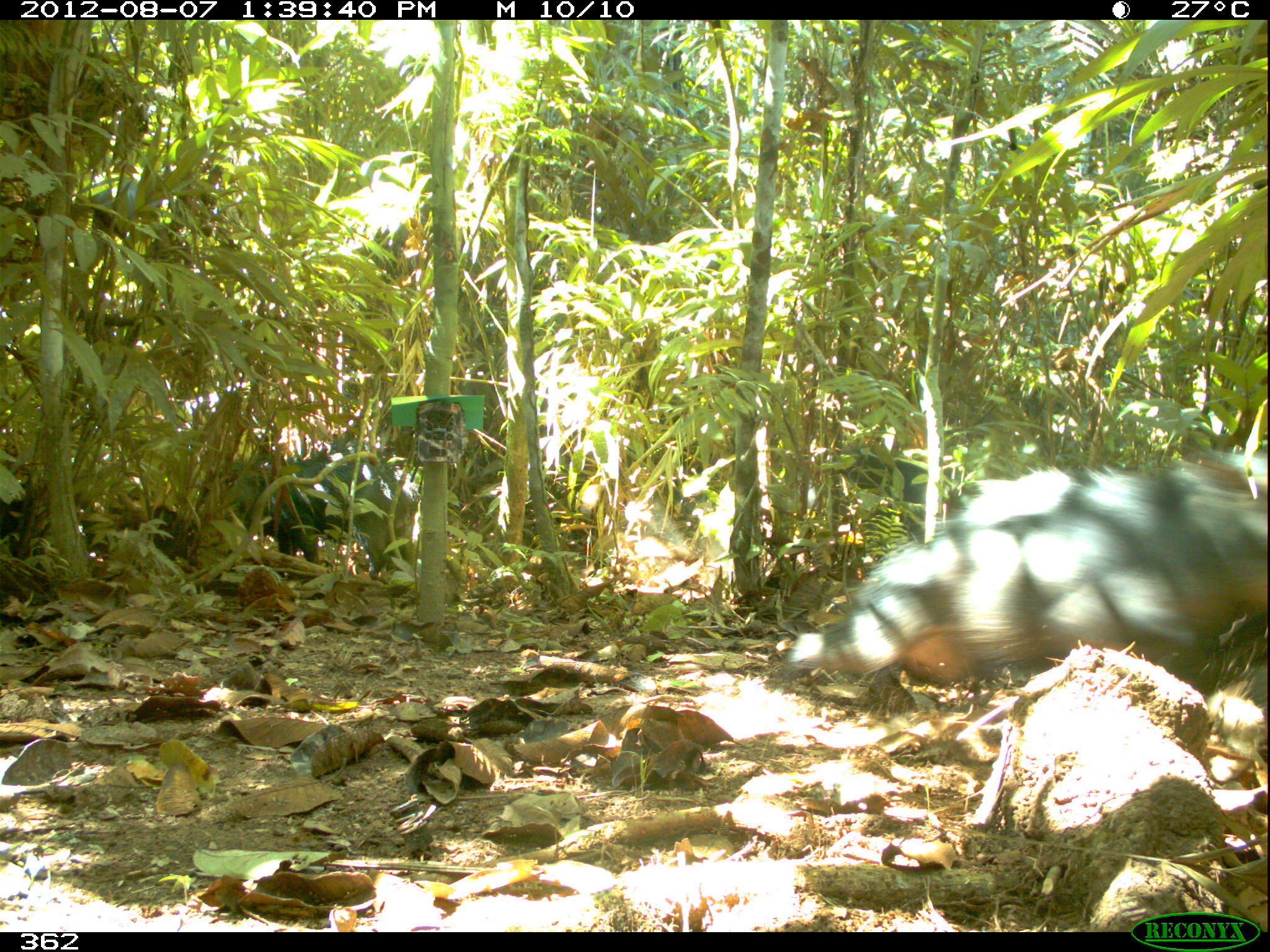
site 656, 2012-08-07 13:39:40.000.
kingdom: Animalia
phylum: Chordata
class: Mammalia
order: Artiodactyla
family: Tayassuidae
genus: Tayassu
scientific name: Tayassu pecari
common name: white-lipped peccary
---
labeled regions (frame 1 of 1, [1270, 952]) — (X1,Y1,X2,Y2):
tayassu pecari: (780,453,1270,682); (221,448,417,589); (0,487,196,574); (824,444,967,543)